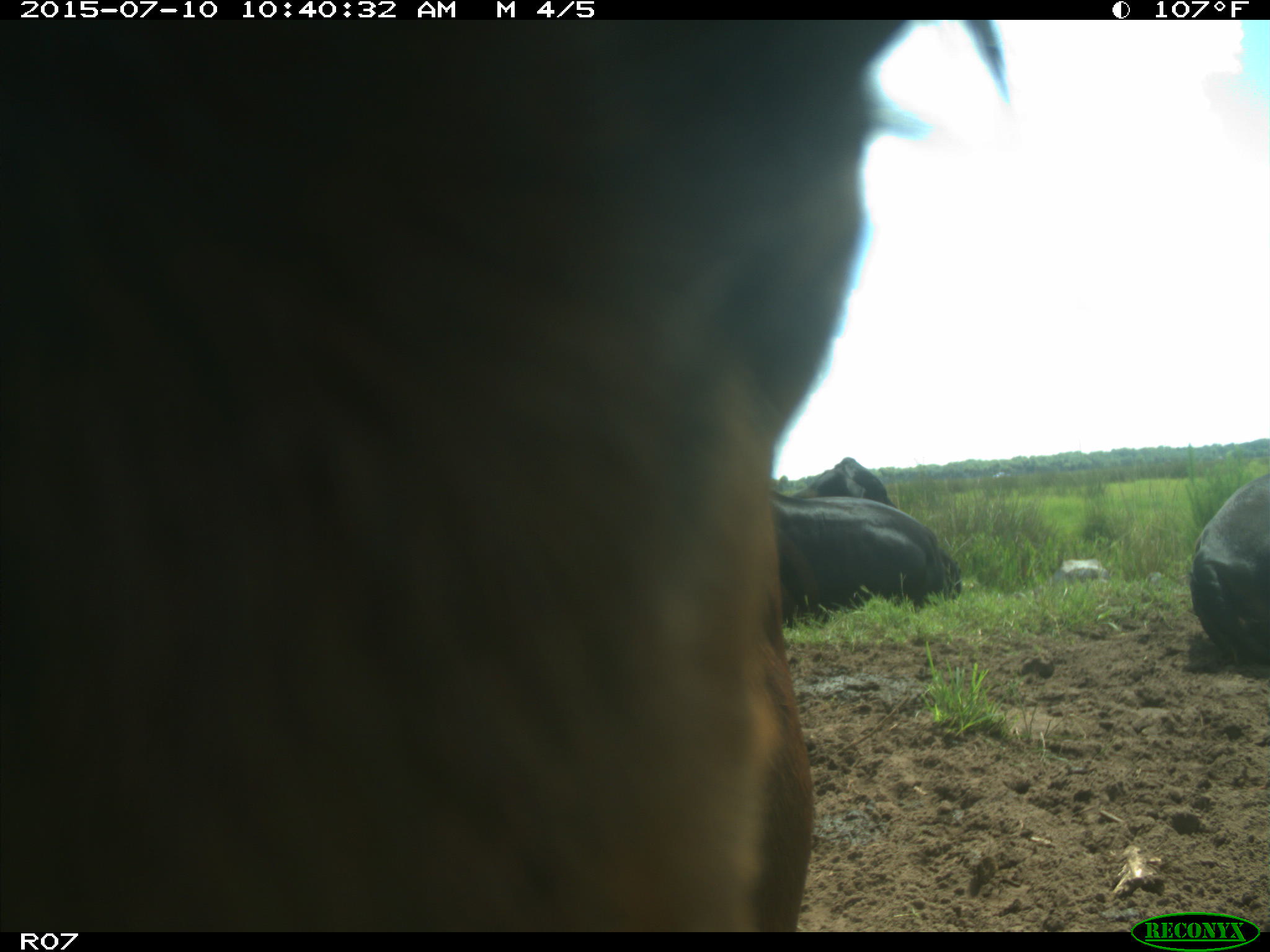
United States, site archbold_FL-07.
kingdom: Animalia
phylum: Chordata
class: Mammalia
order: Artiodactyla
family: Bovidae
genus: Bos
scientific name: Bos taurus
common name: domestic cow